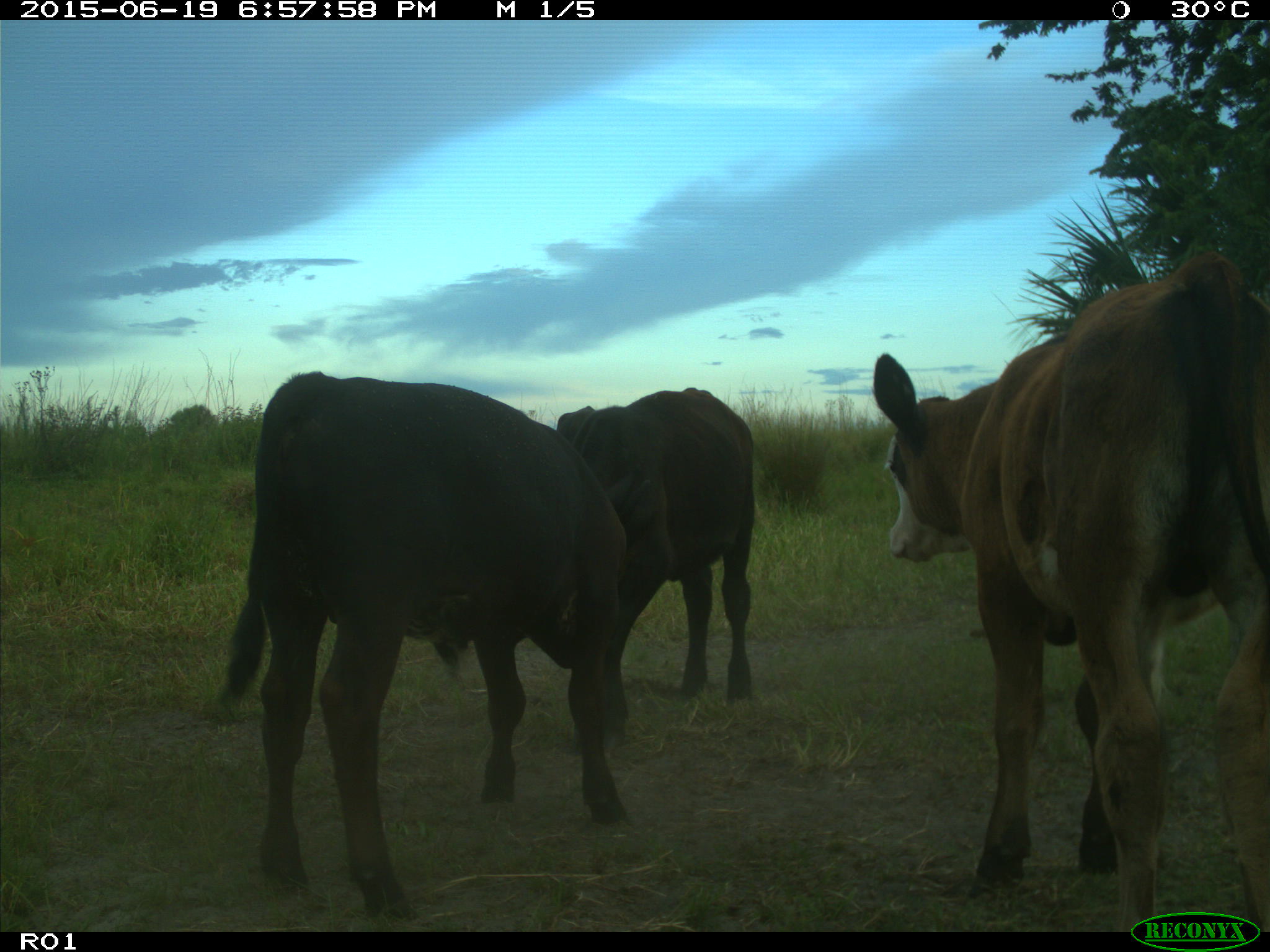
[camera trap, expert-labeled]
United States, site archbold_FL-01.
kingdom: Animalia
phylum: Chordata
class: Mammalia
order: Artiodactyla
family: Bovidae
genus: Bos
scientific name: Bos taurus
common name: domestic cow